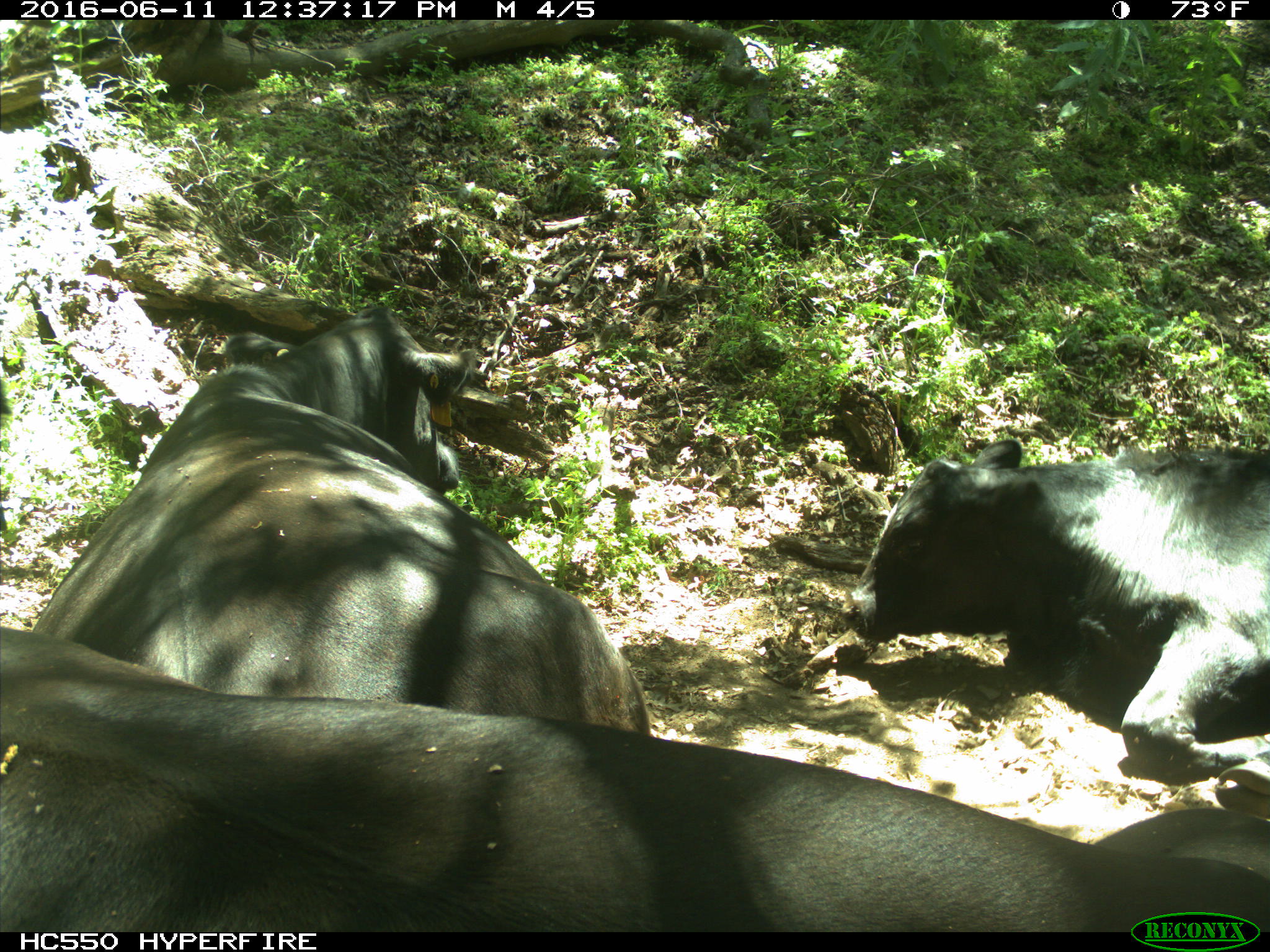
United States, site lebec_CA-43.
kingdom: Animalia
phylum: Chordata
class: Mammalia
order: Artiodactyla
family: Bovidae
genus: Bos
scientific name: Bos taurus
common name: domestic cow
Bos taurus (domestic cow).